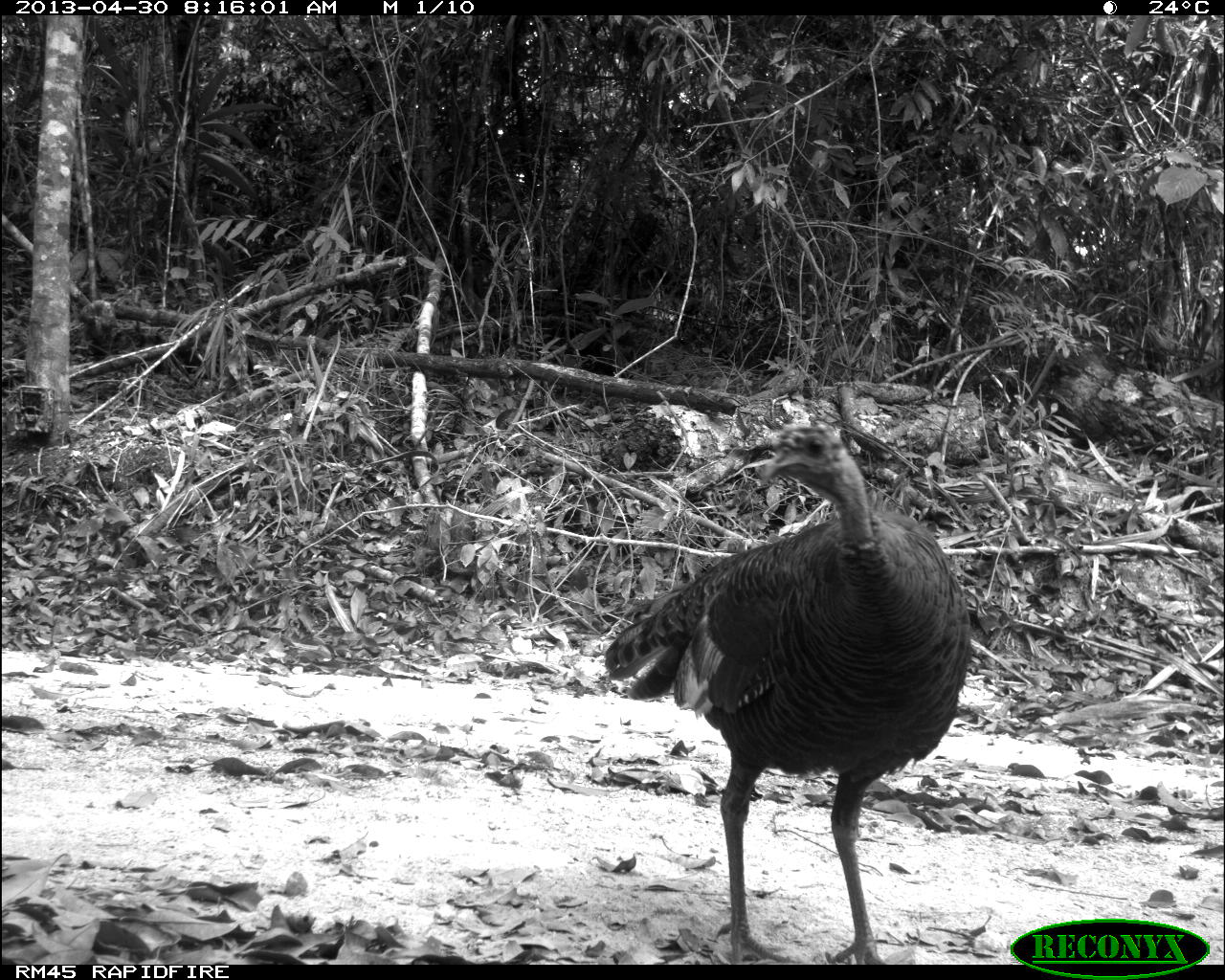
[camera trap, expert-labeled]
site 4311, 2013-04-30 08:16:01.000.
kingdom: Animalia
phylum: Chordata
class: Aves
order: Galliformes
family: Phasianidae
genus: Meleagris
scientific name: Meleagris ocellata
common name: ocellated turkey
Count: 1.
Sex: female.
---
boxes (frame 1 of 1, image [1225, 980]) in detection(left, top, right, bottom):
meleagris ocellata: detection(597, 413, 974, 961)